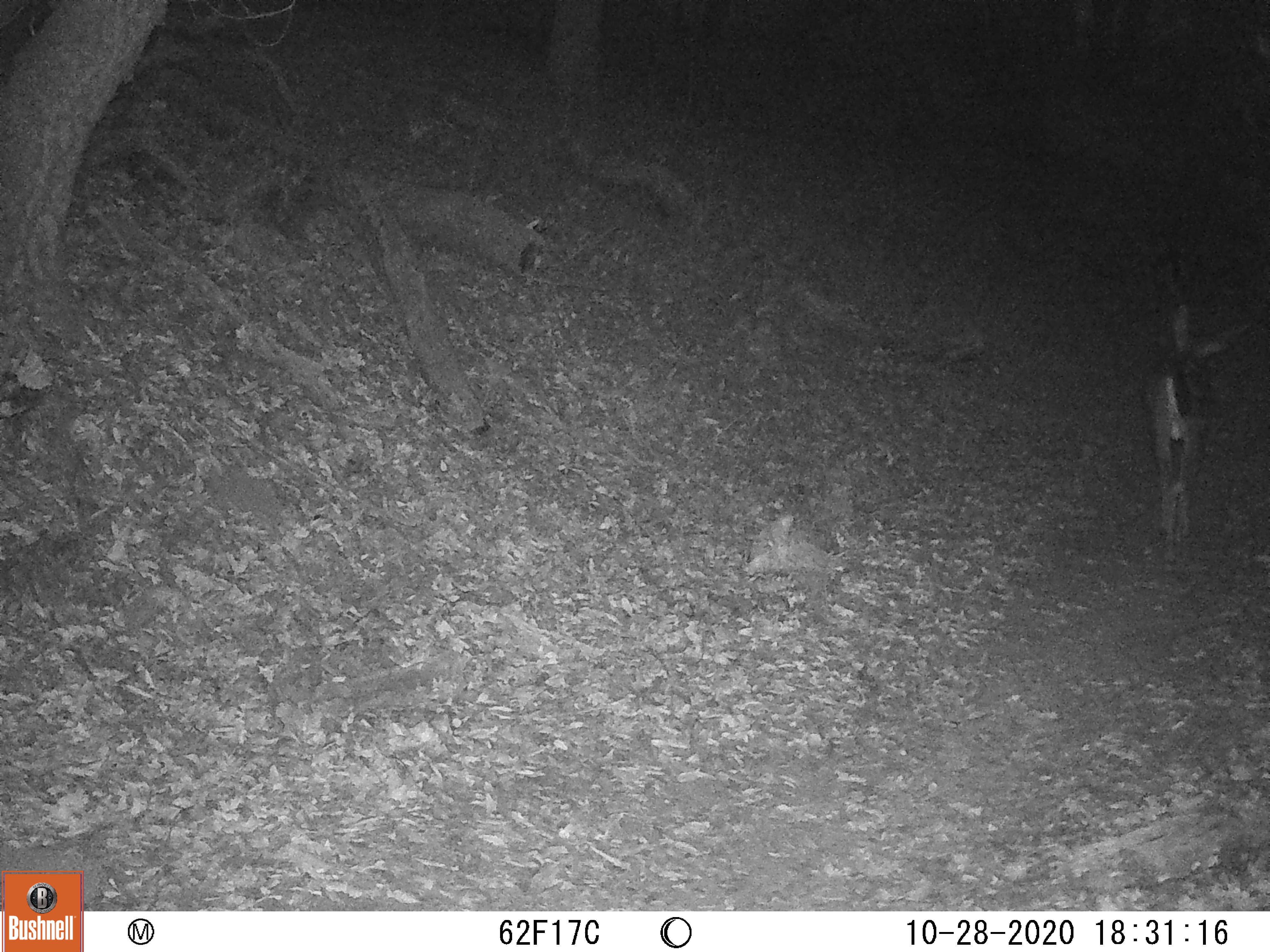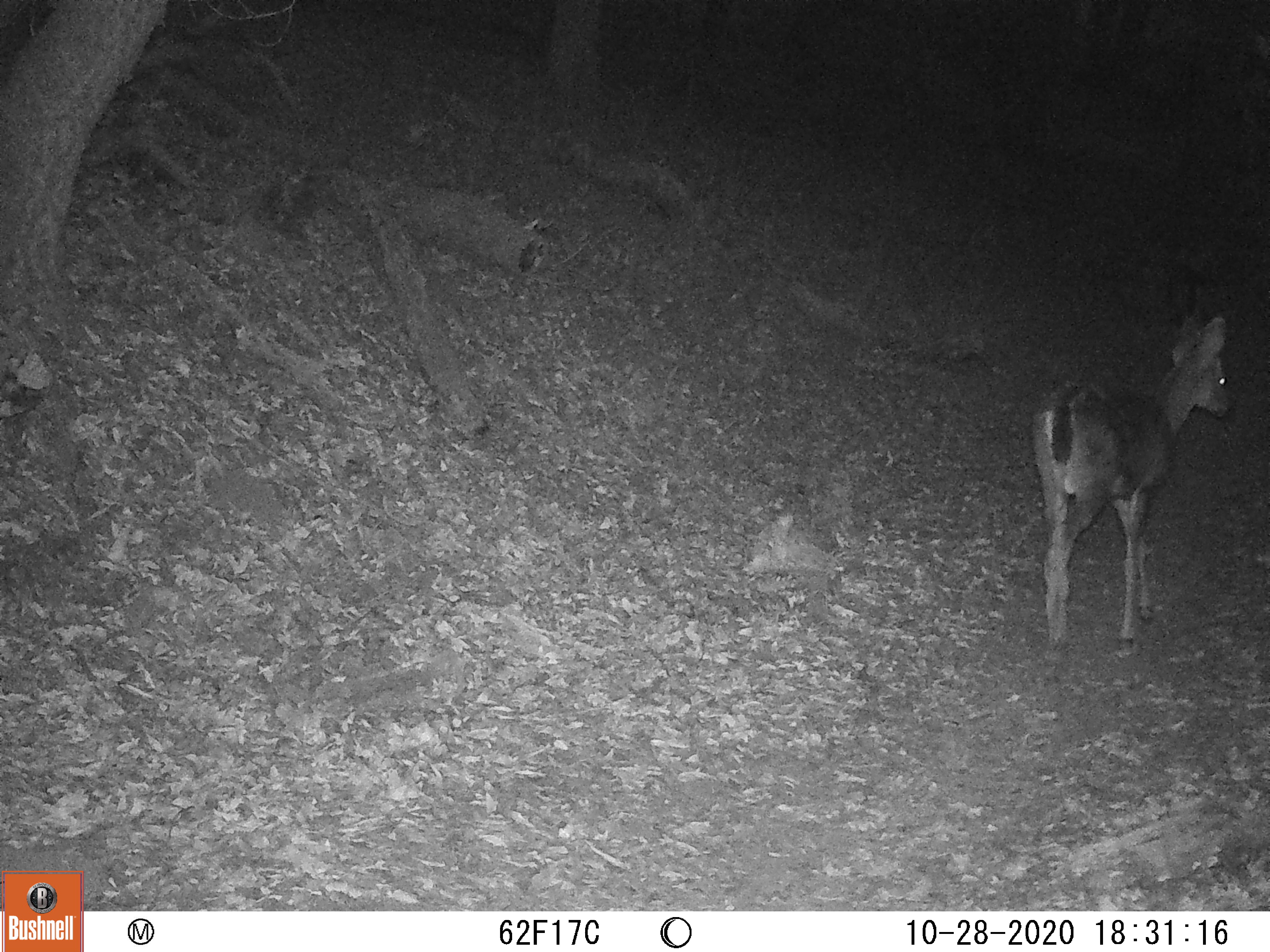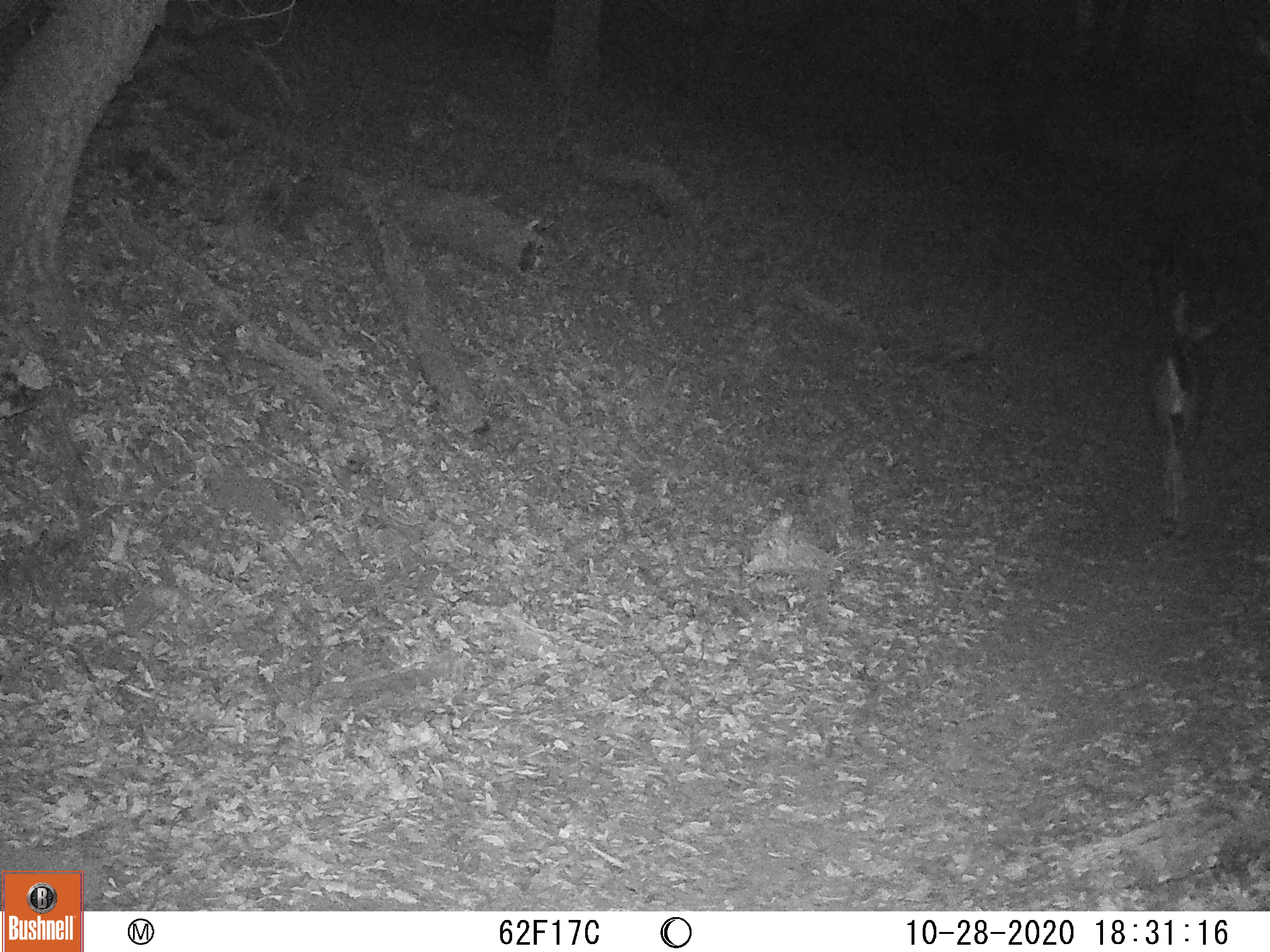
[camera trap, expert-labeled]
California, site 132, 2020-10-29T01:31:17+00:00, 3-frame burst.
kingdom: Animalia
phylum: Chordata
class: Mammalia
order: Artiodactyla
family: Cervidae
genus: Odocoileus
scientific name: Odocoileus hemionus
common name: mule deer